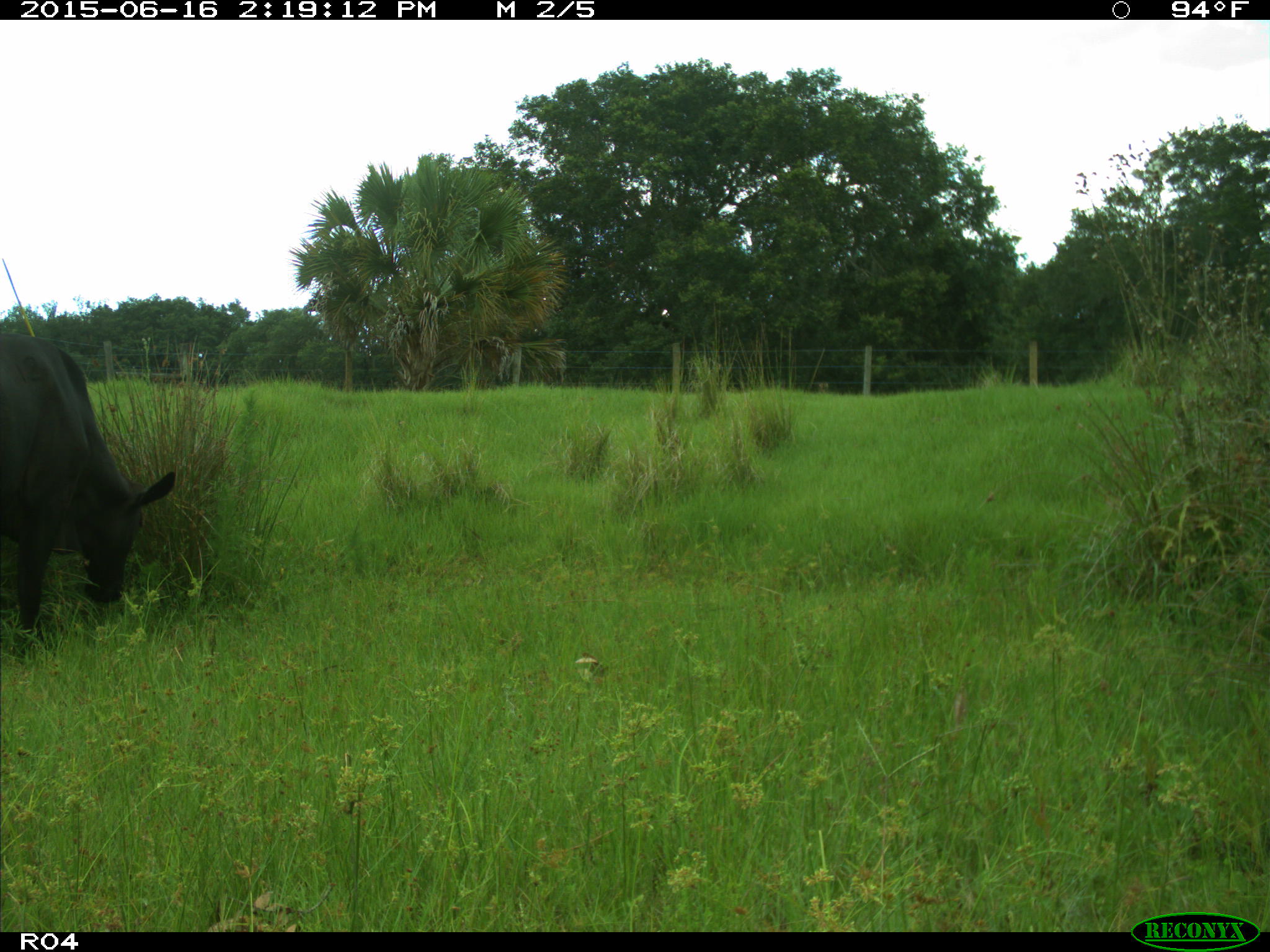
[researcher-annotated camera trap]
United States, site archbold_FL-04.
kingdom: Animalia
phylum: Chordata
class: Mammalia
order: Artiodactyla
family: Bovidae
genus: Bos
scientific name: Bos taurus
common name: domestic cow